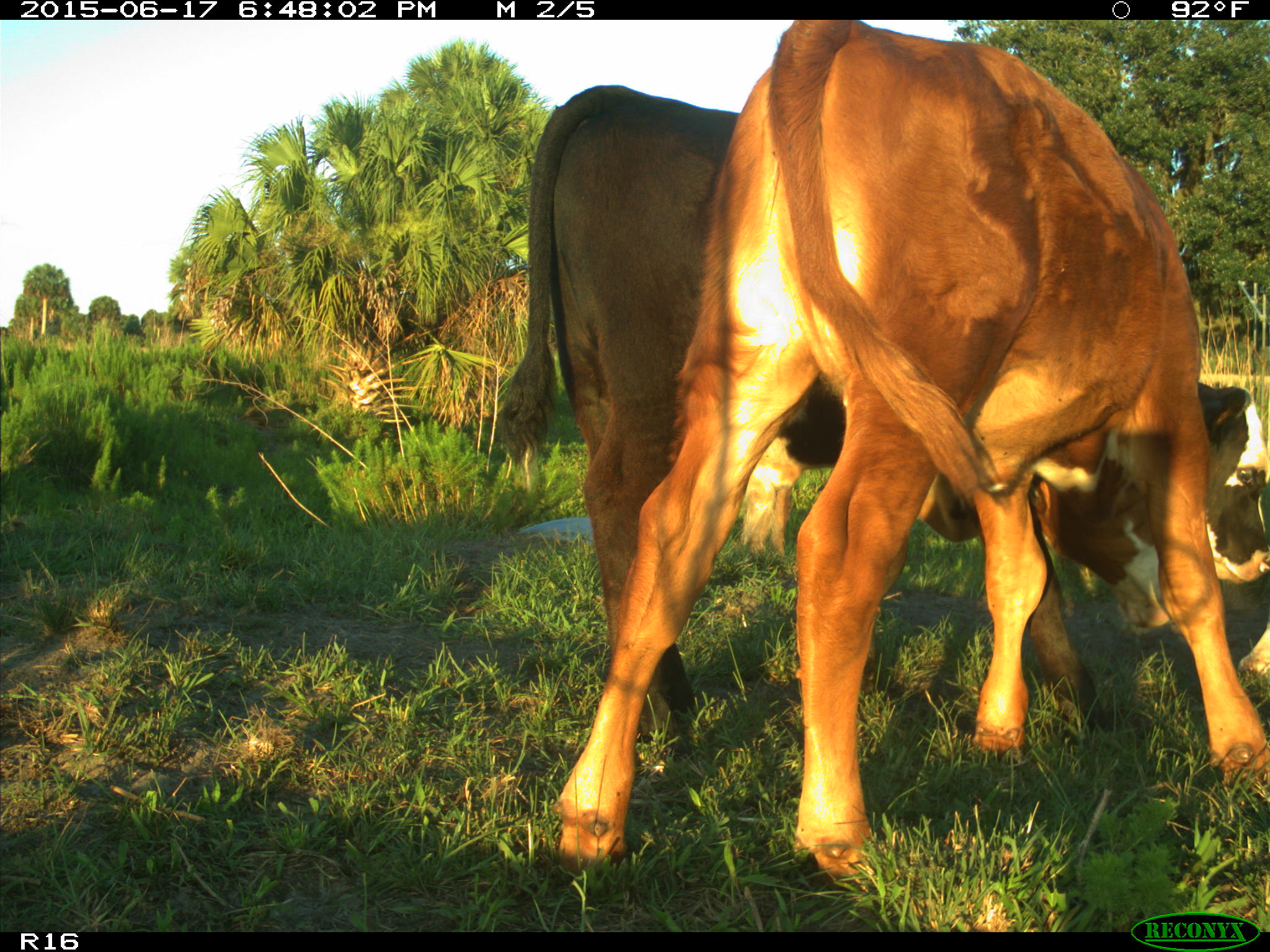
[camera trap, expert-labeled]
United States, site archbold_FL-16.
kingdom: Animalia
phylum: Chordata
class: Mammalia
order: Artiodactyla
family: Bovidae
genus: Bos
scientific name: Bos taurus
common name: domestic cow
Bos taurus (domestic cow).